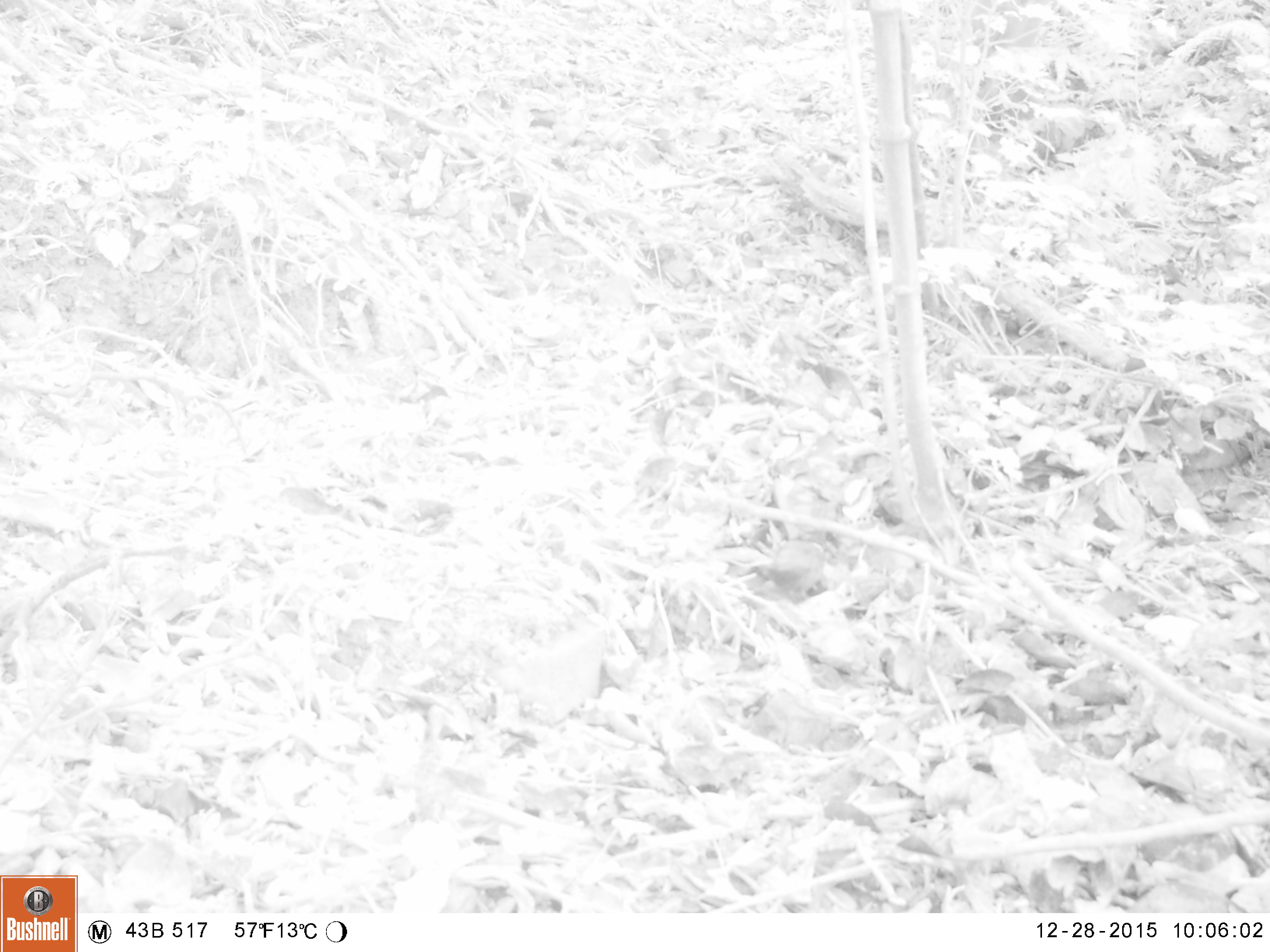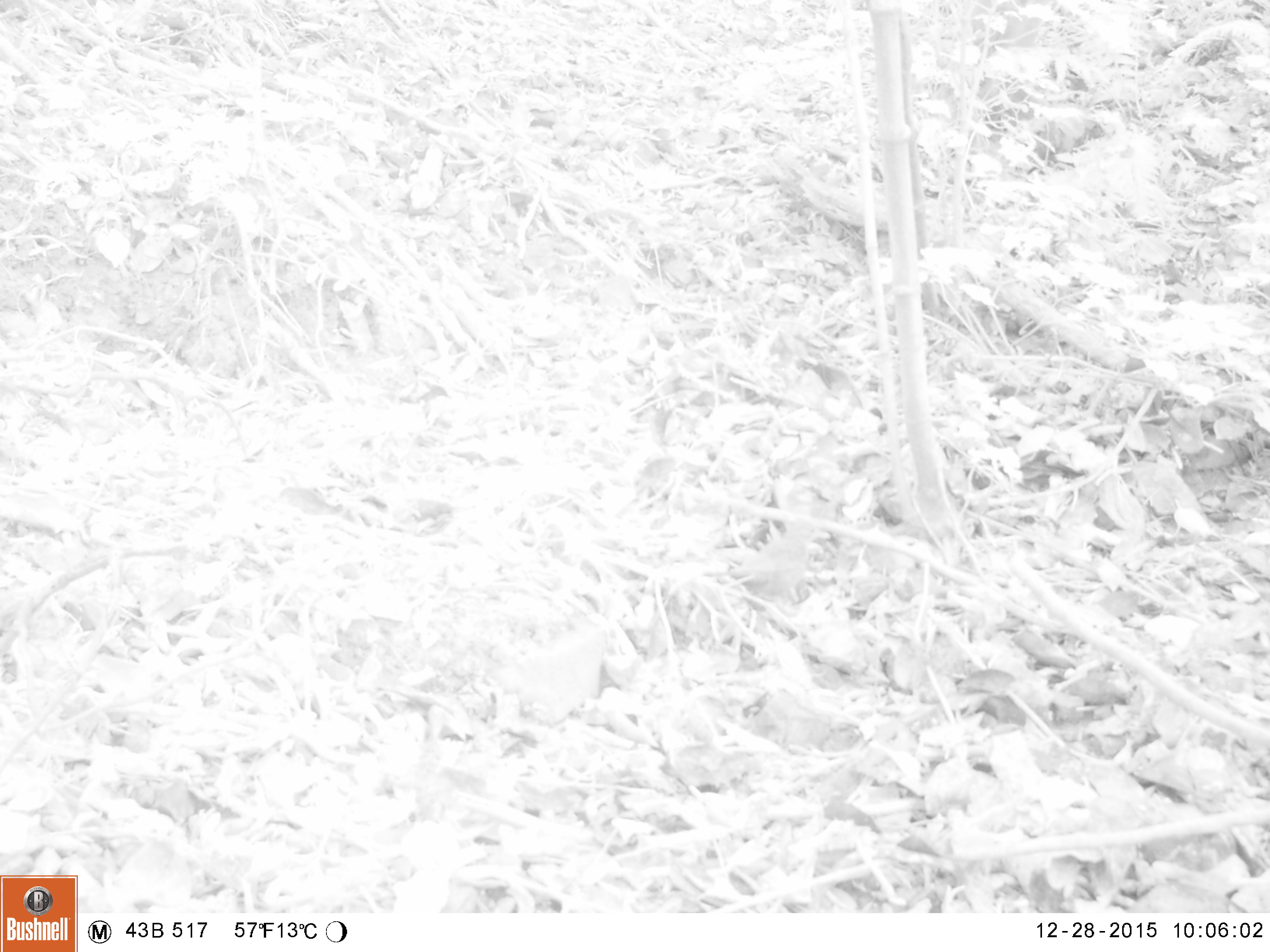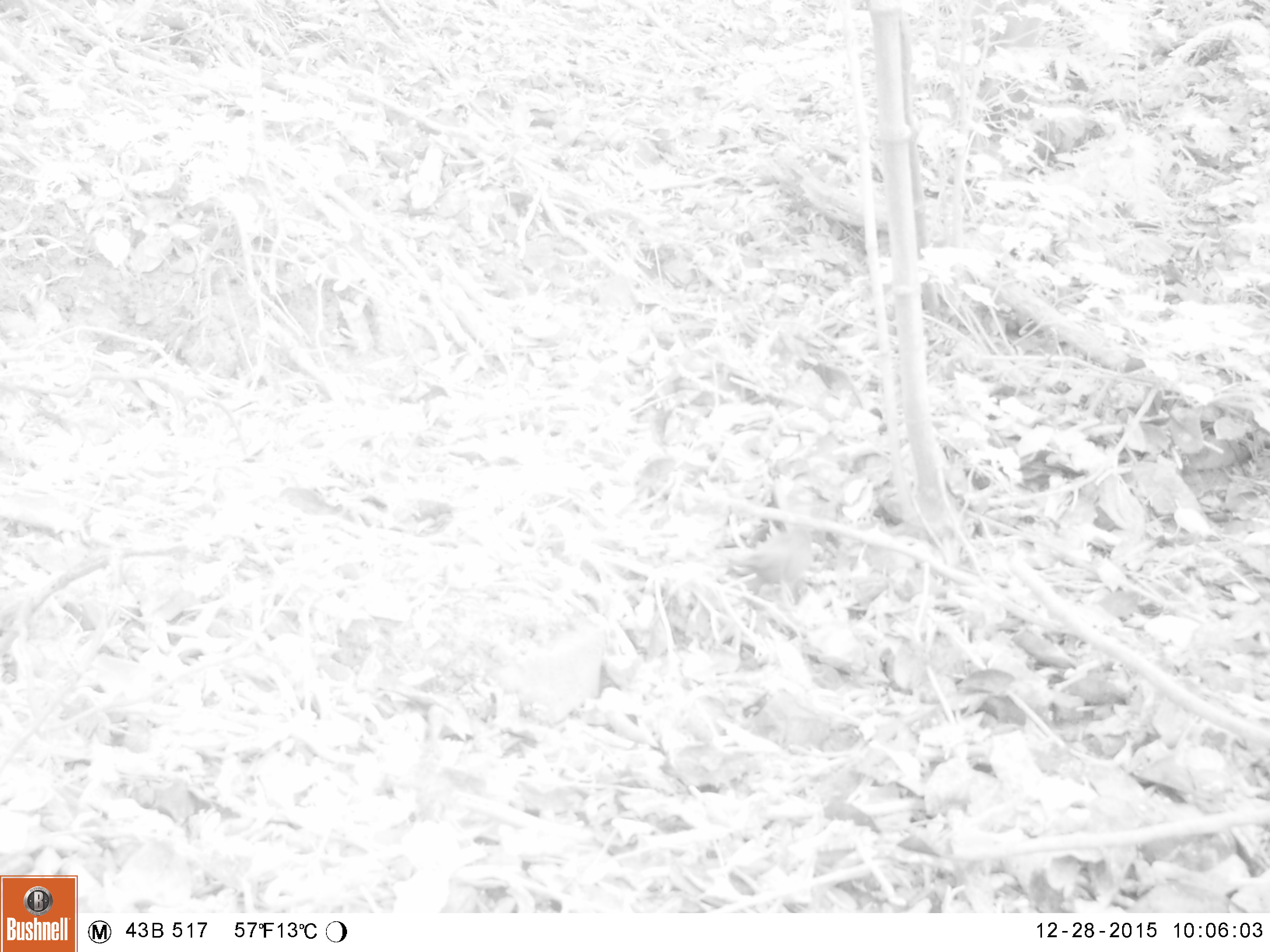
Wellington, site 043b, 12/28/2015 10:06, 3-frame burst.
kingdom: Animalia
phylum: Chordata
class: Aves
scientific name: Aves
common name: bird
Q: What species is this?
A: Bird (Aves).